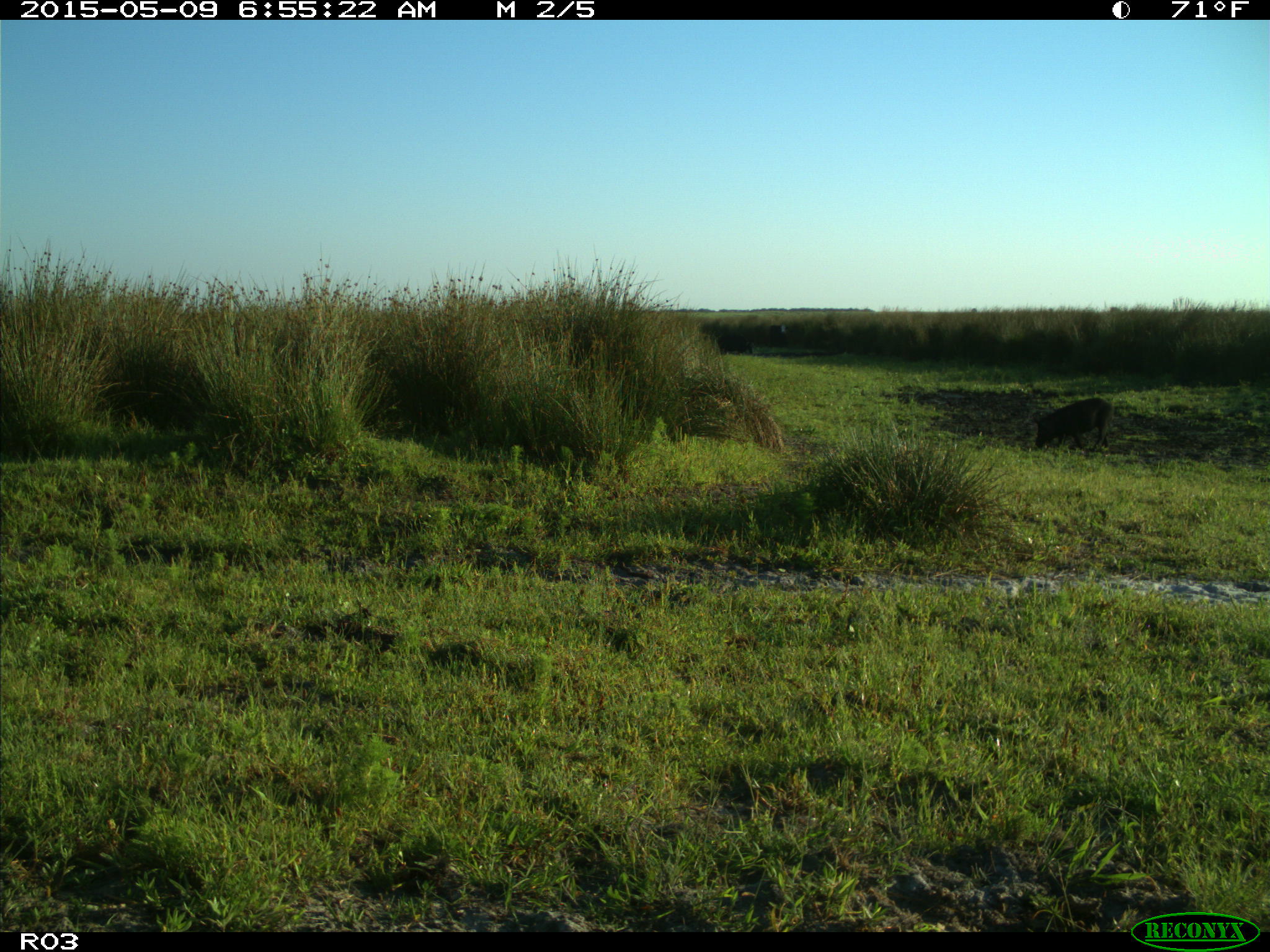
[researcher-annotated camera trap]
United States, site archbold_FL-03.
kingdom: Animalia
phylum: Chordata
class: Mammalia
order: Artiodactyla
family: Bovidae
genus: Bos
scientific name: Bos taurus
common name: domestic cow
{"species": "Bos taurus (domestic cow)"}